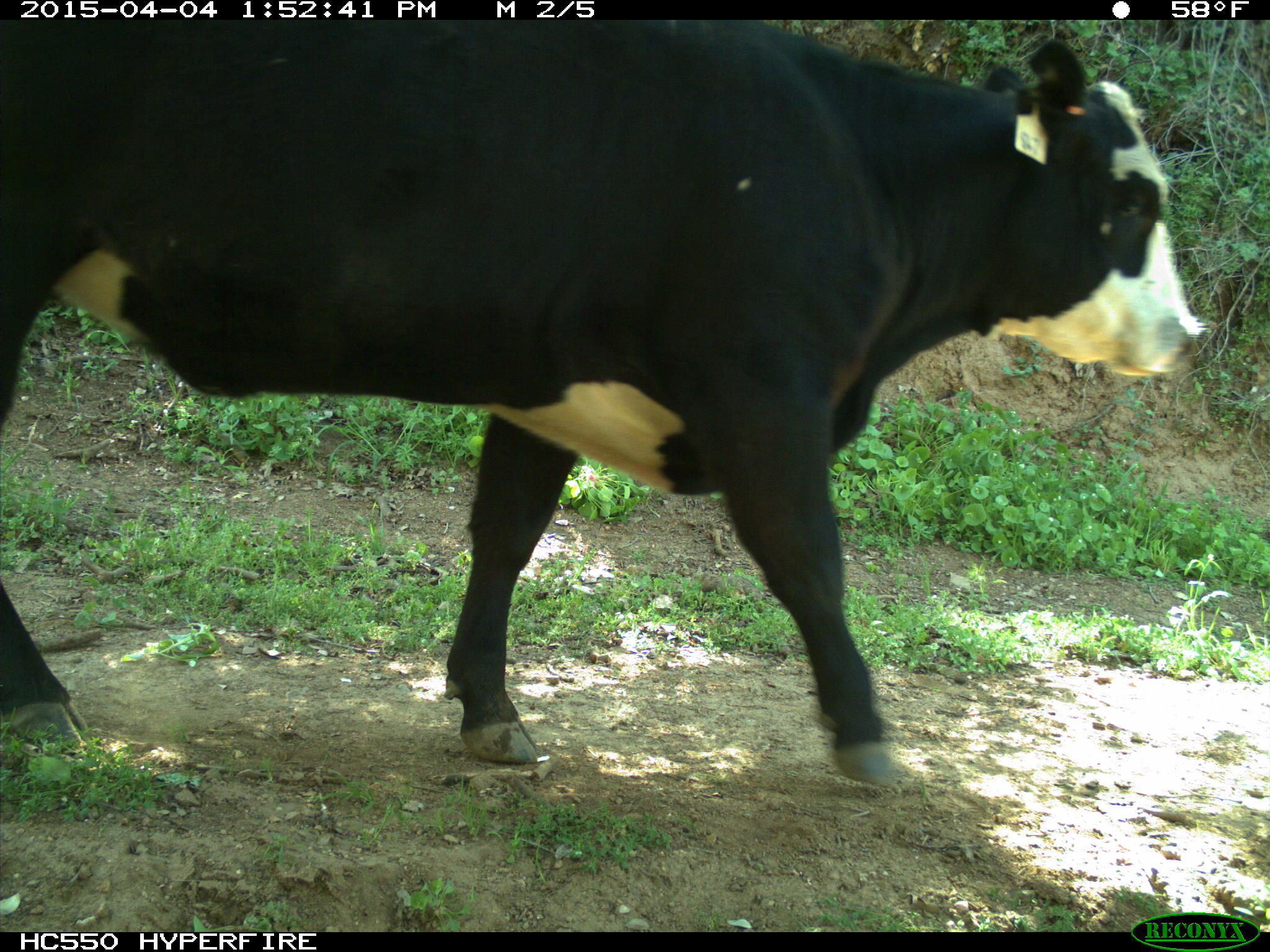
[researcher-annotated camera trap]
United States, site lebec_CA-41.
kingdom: Animalia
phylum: Chordata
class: Mammalia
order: Artiodactyla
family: Bovidae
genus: Bos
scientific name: Bos taurus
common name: domestic cow